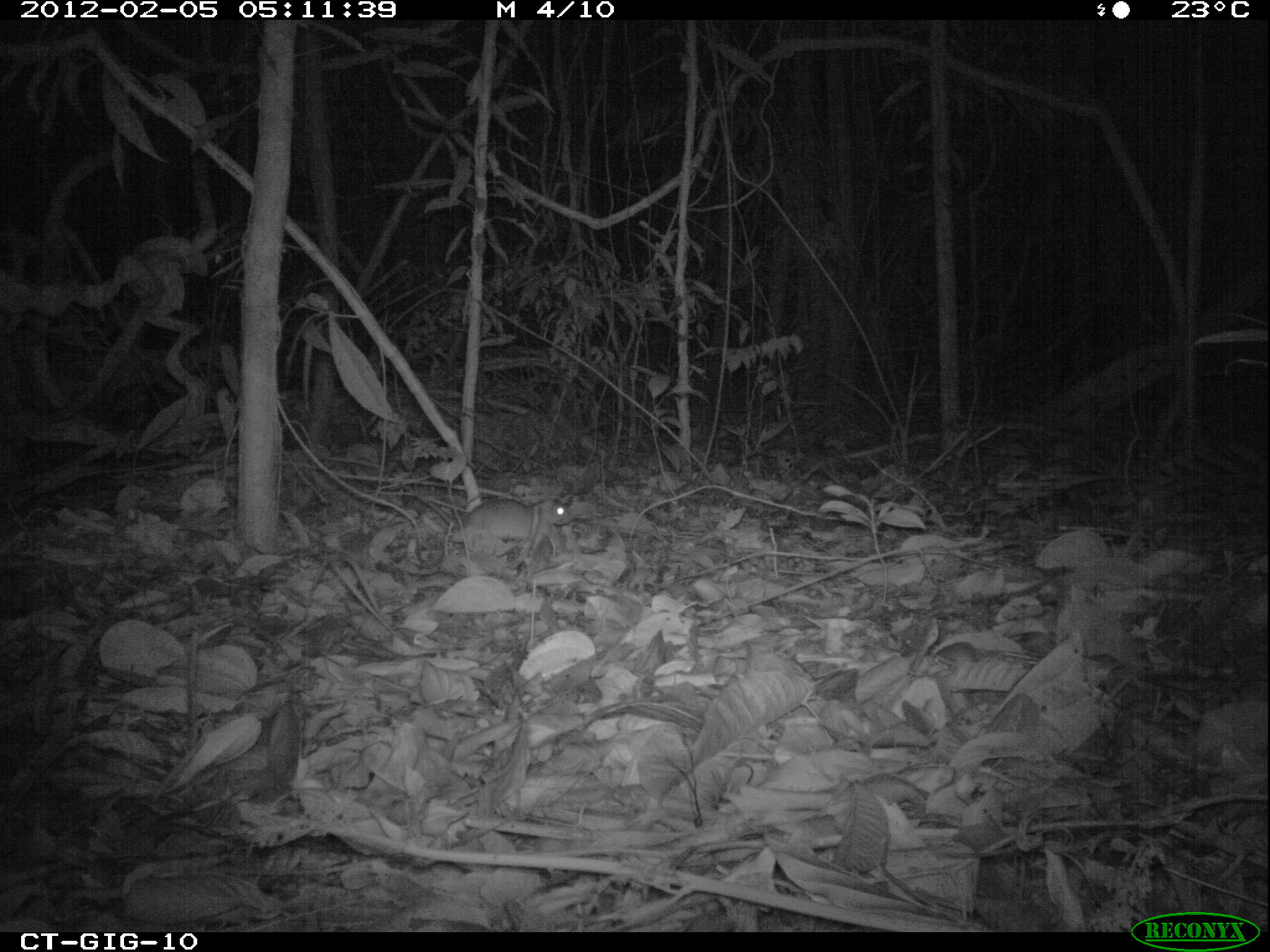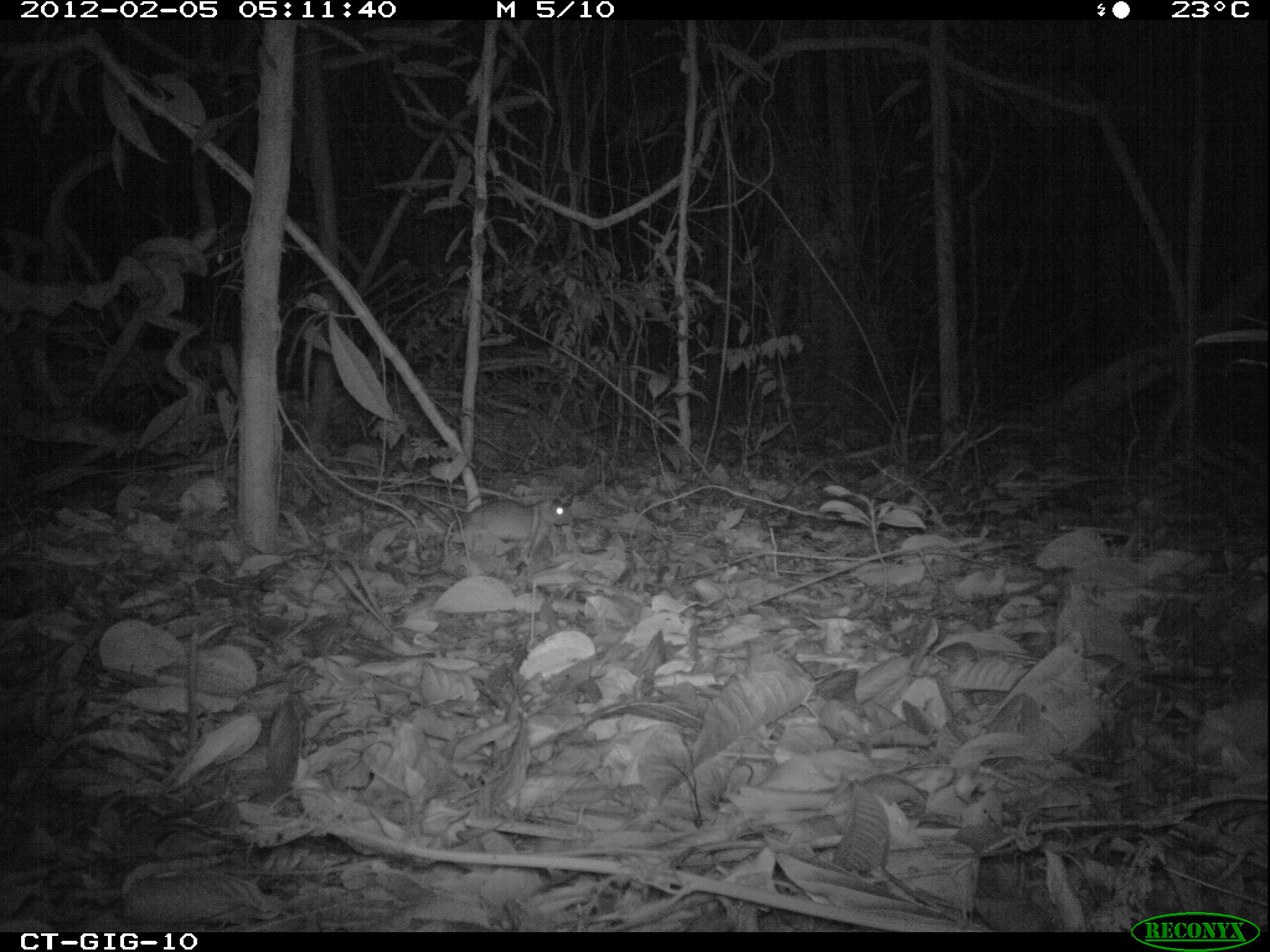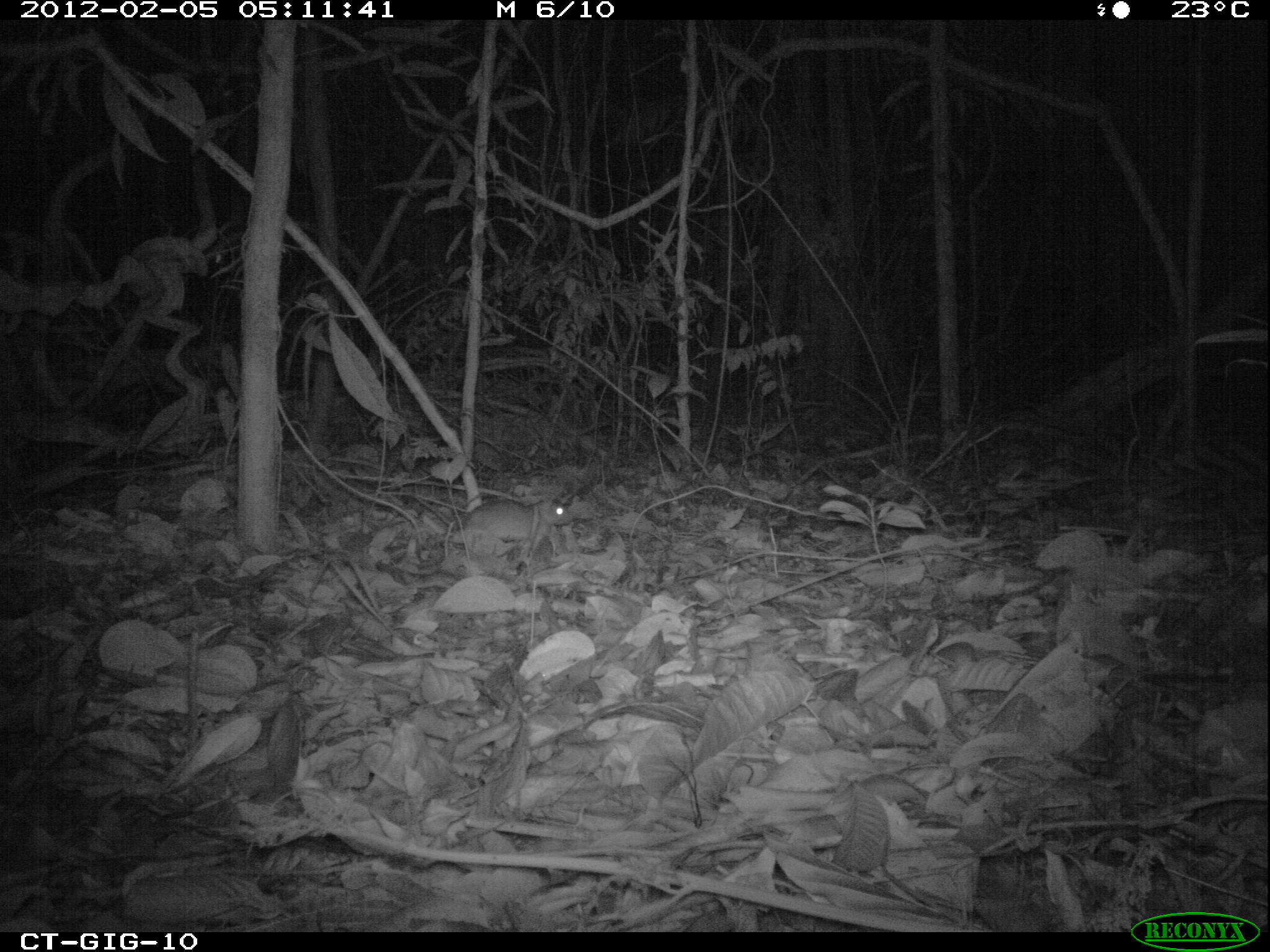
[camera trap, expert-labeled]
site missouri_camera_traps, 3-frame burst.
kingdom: Animalia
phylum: Chordata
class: Mammalia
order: Rodentia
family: Muridae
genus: Rattus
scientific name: Rattus praetor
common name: spiny rat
Spiny rat (Rattus praetor). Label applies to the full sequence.